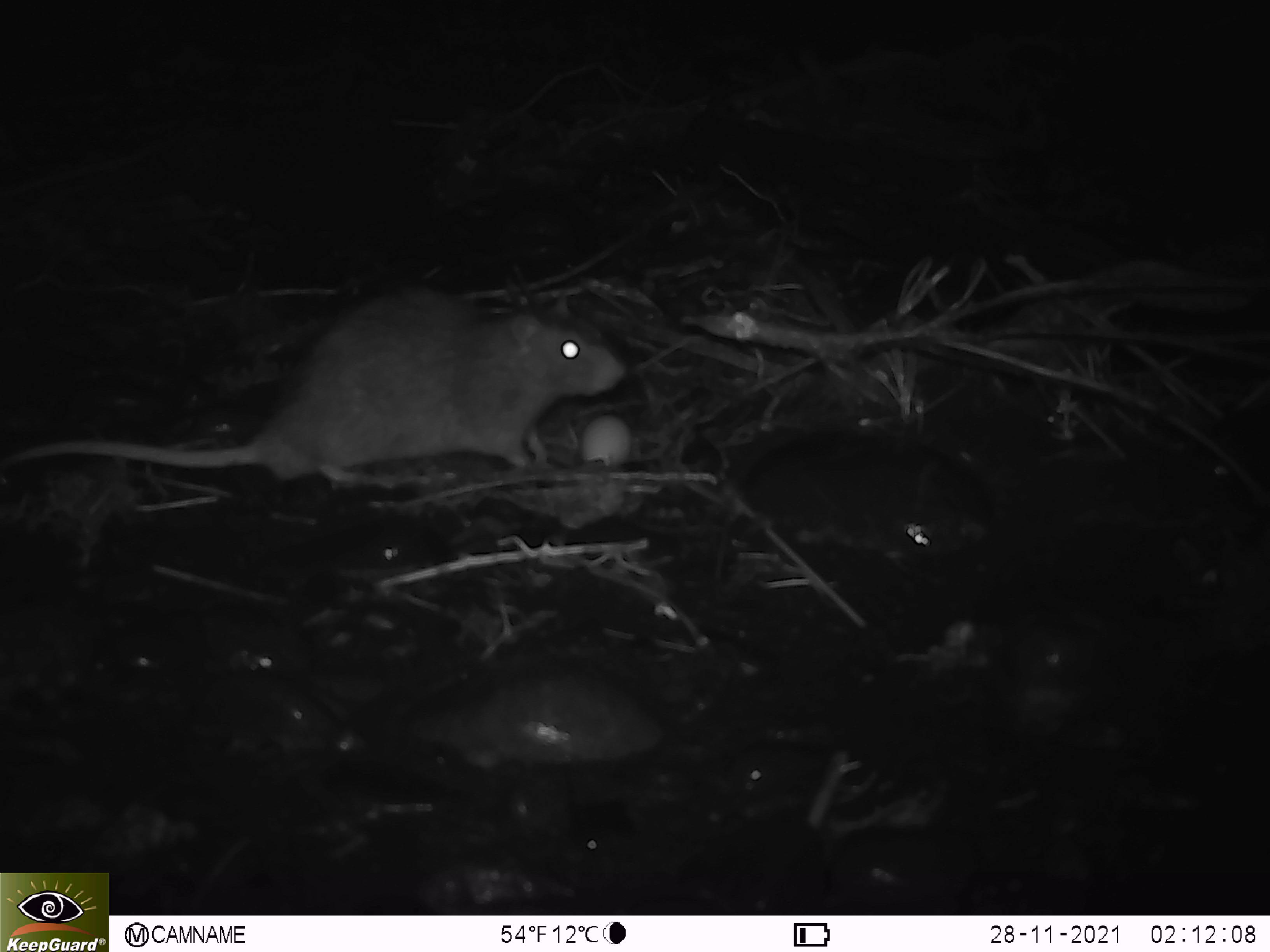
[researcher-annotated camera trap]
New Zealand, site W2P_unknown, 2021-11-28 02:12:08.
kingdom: Animalia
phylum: Chordata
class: Mammalia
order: Rodentia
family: Muridae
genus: Rattus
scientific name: Rattus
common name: rat